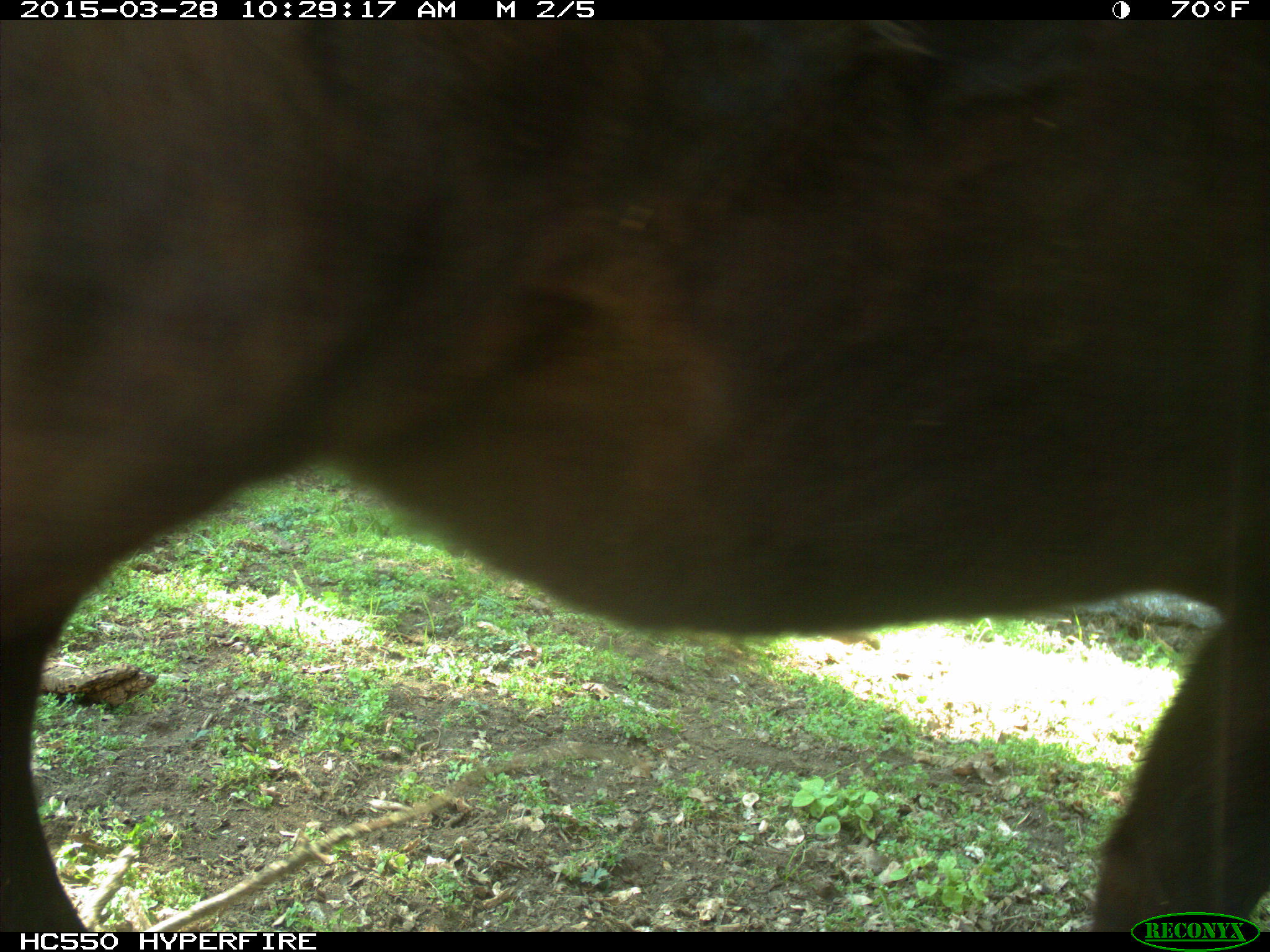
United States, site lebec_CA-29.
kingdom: Animalia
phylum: Chordata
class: Mammalia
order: Artiodactyla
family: Bovidae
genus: Bos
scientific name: Bos taurus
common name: domestic cow